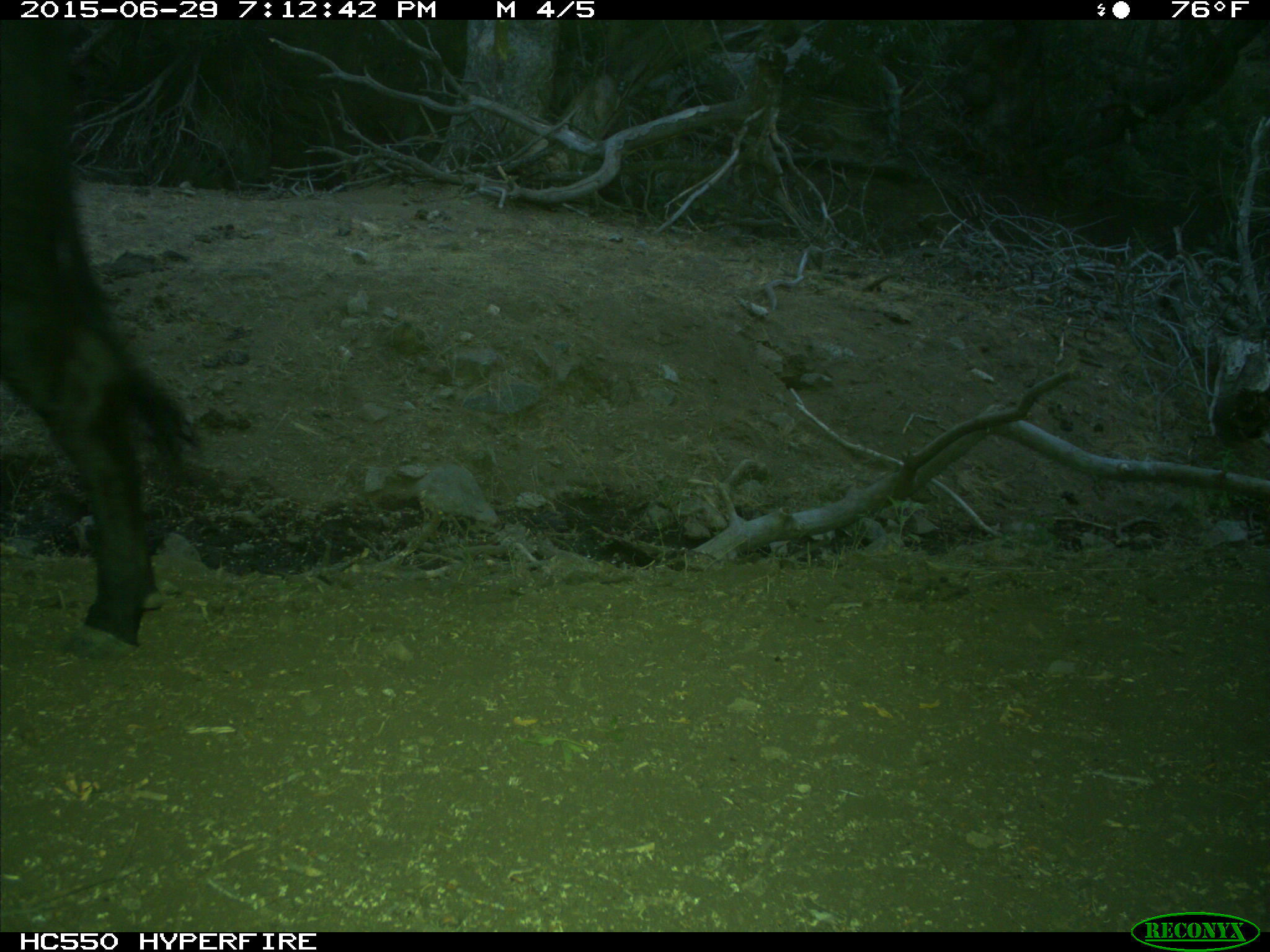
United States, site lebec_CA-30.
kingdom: Animalia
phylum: Chordata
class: Mammalia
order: Artiodactyla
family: Bovidae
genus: Bos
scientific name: Bos taurus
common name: domestic cow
Bos taurus (domestic cow).